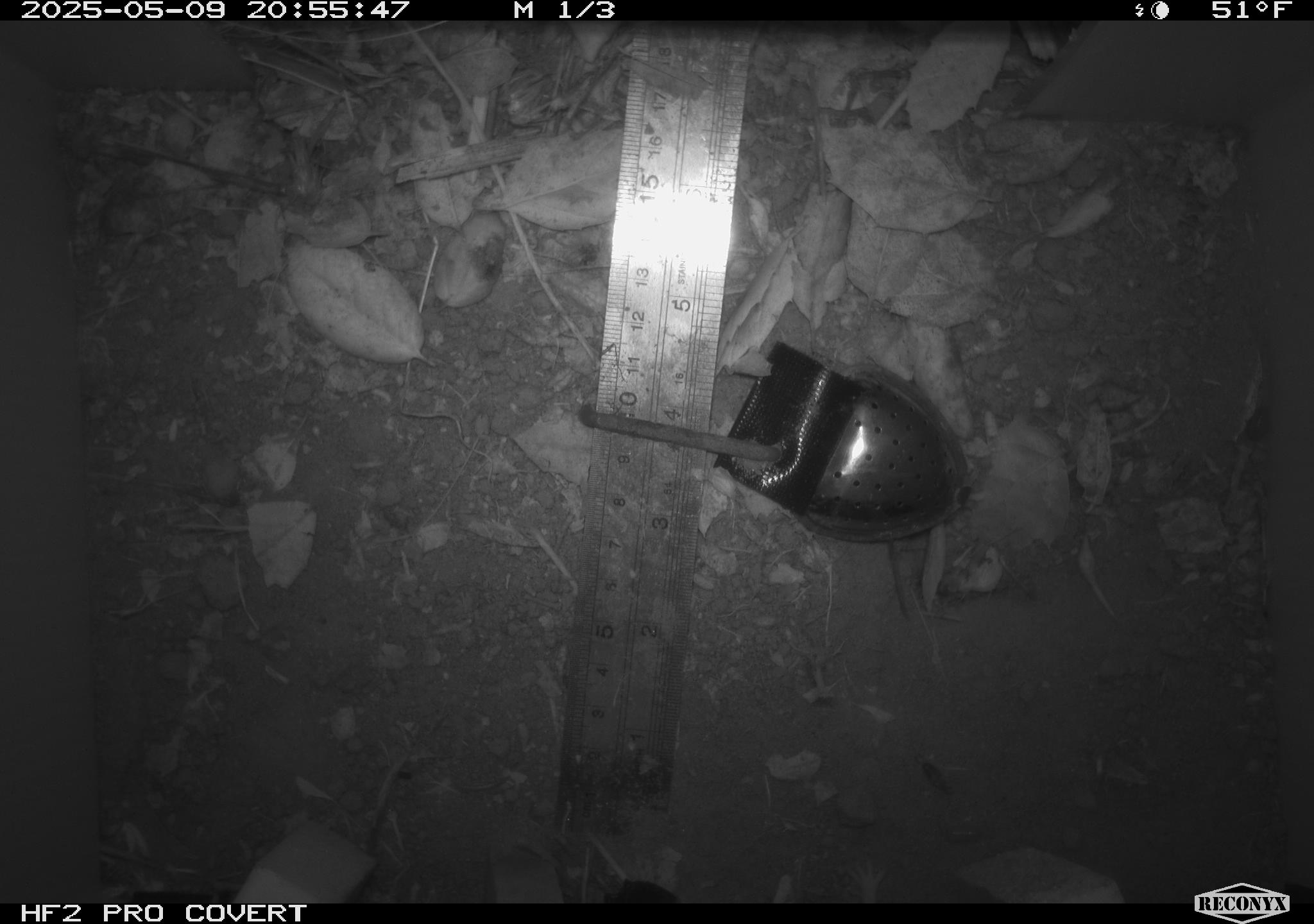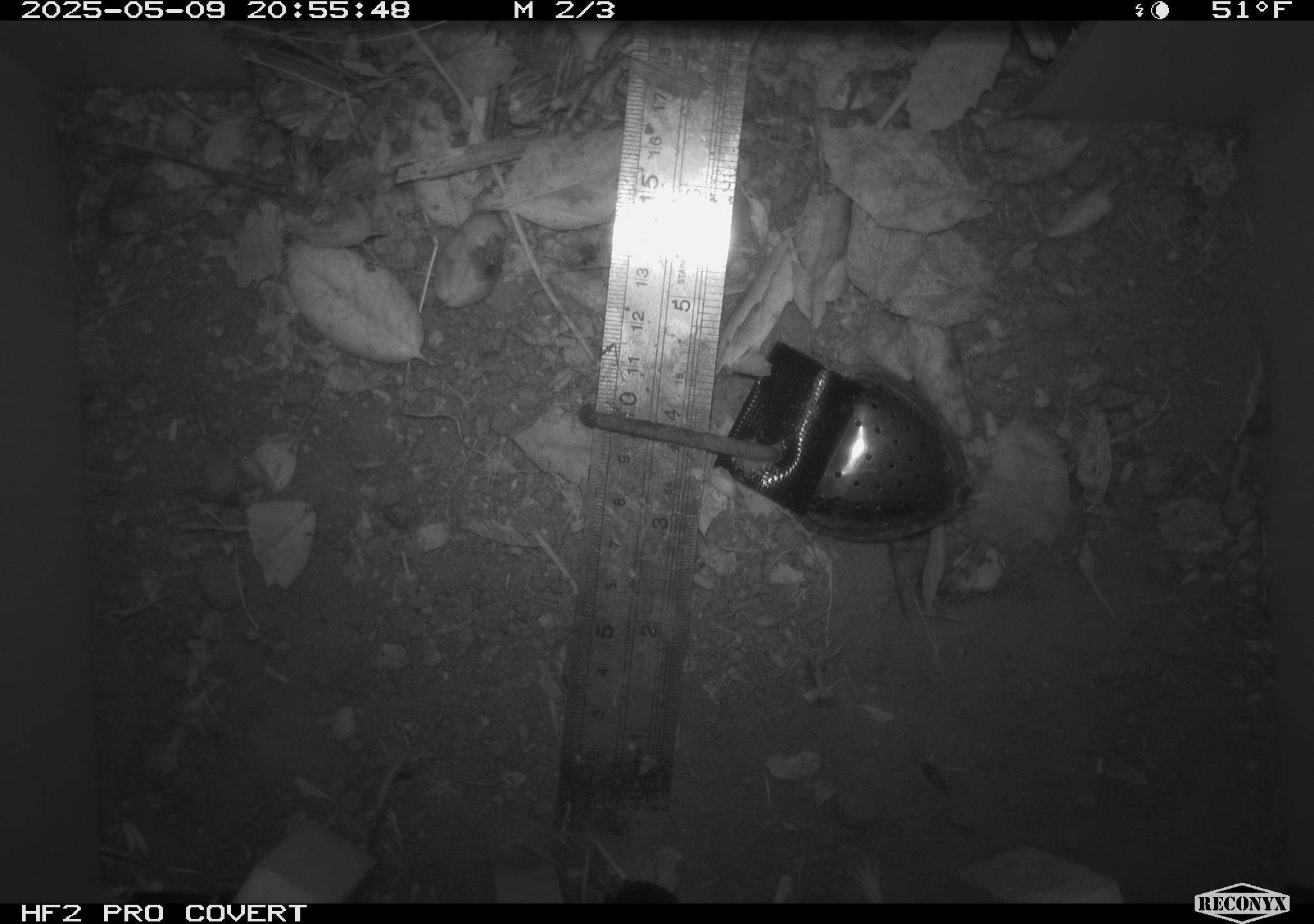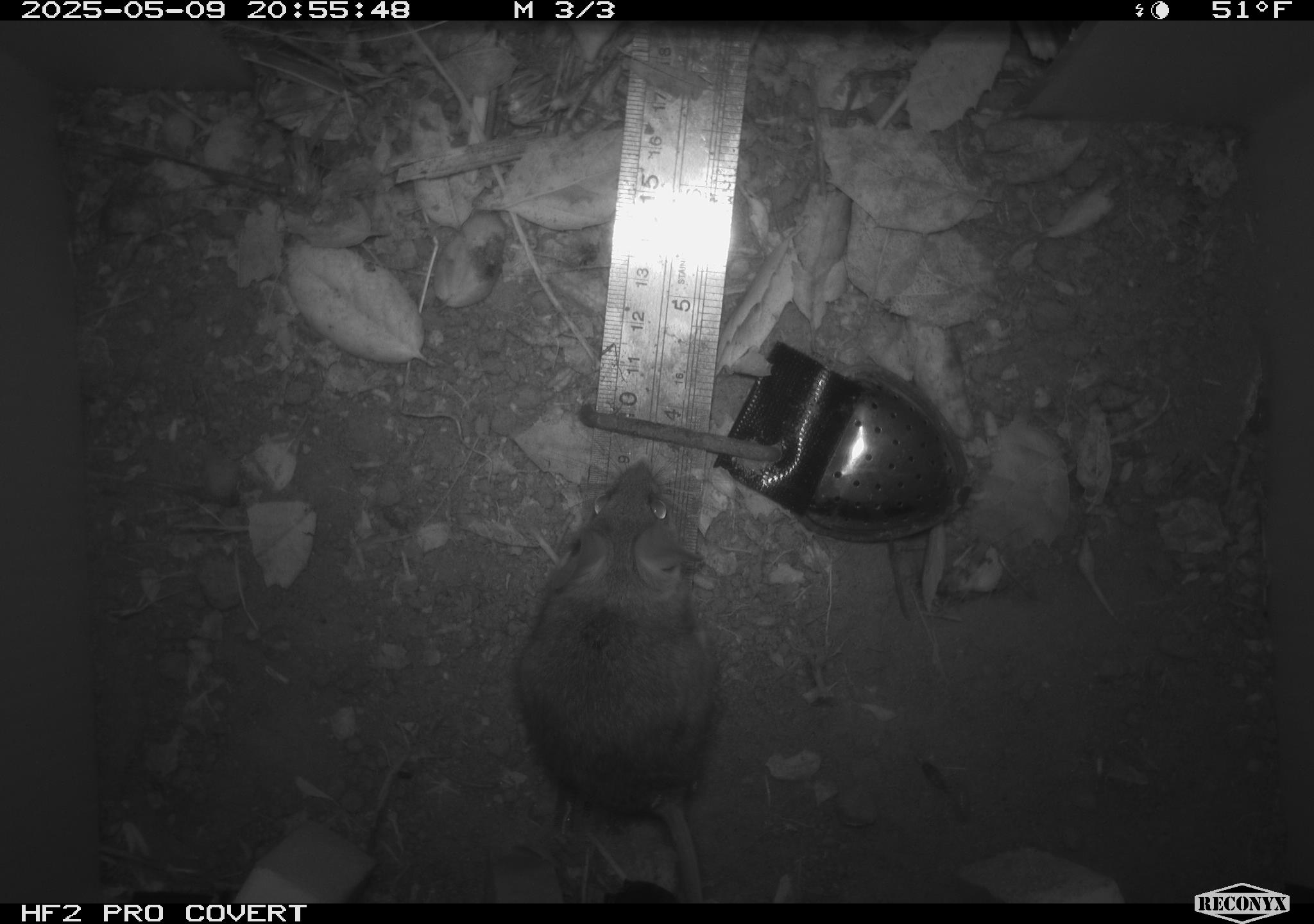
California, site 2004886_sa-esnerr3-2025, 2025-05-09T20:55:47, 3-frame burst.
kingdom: Animalia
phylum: Chordata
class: Mammalia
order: Rodentia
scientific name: Rodentia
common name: rodent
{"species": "rodent (Rodentia)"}